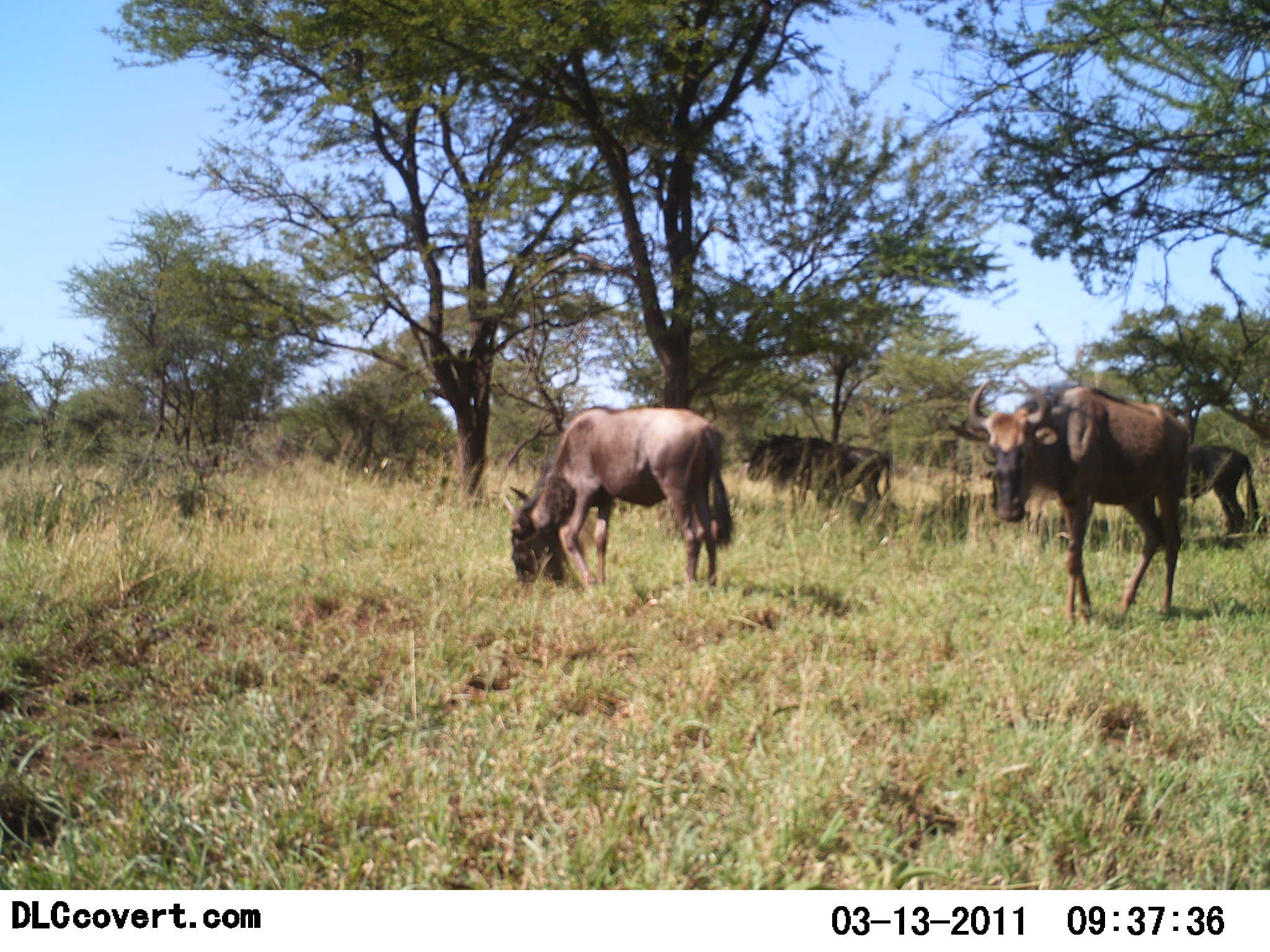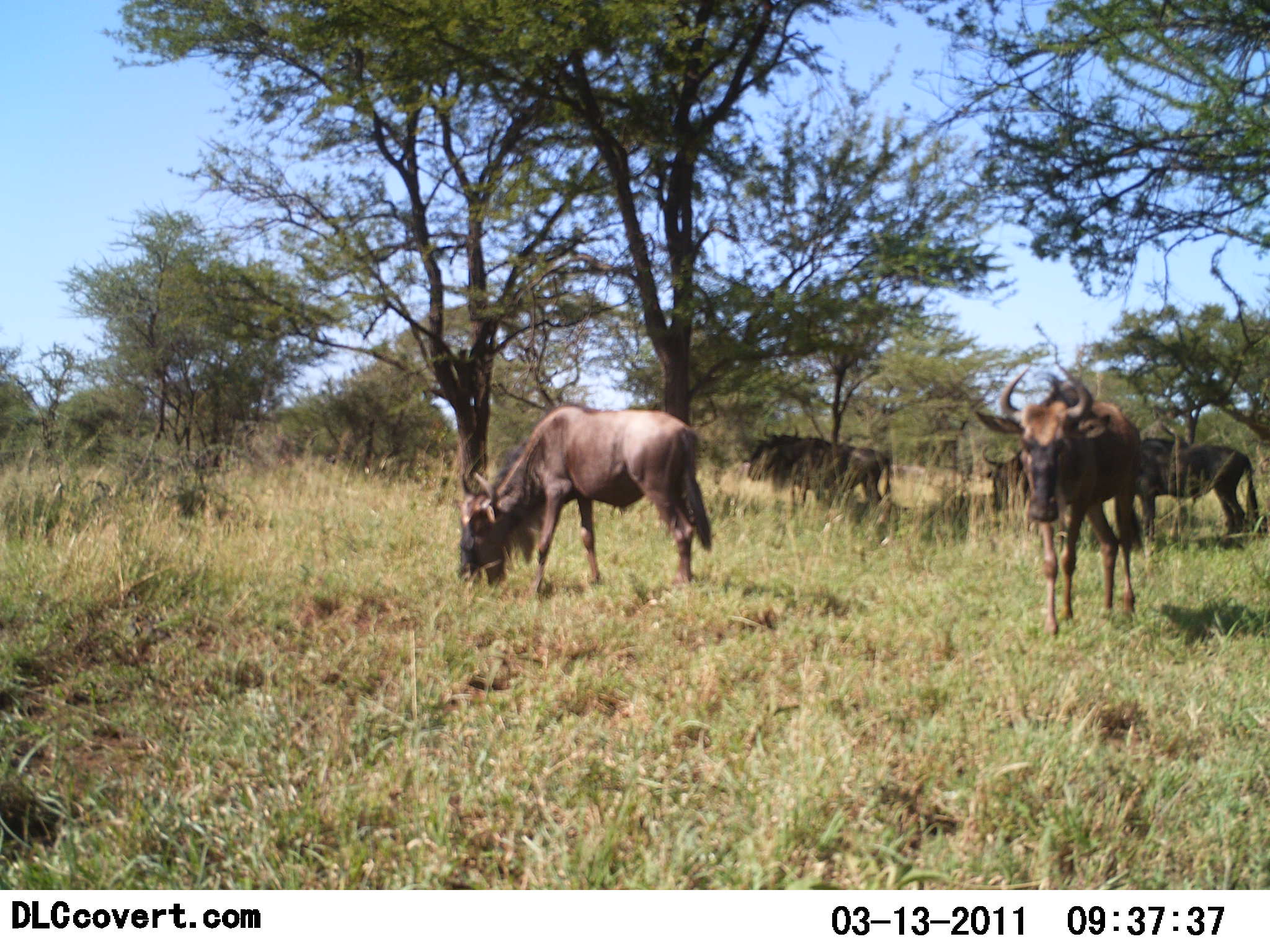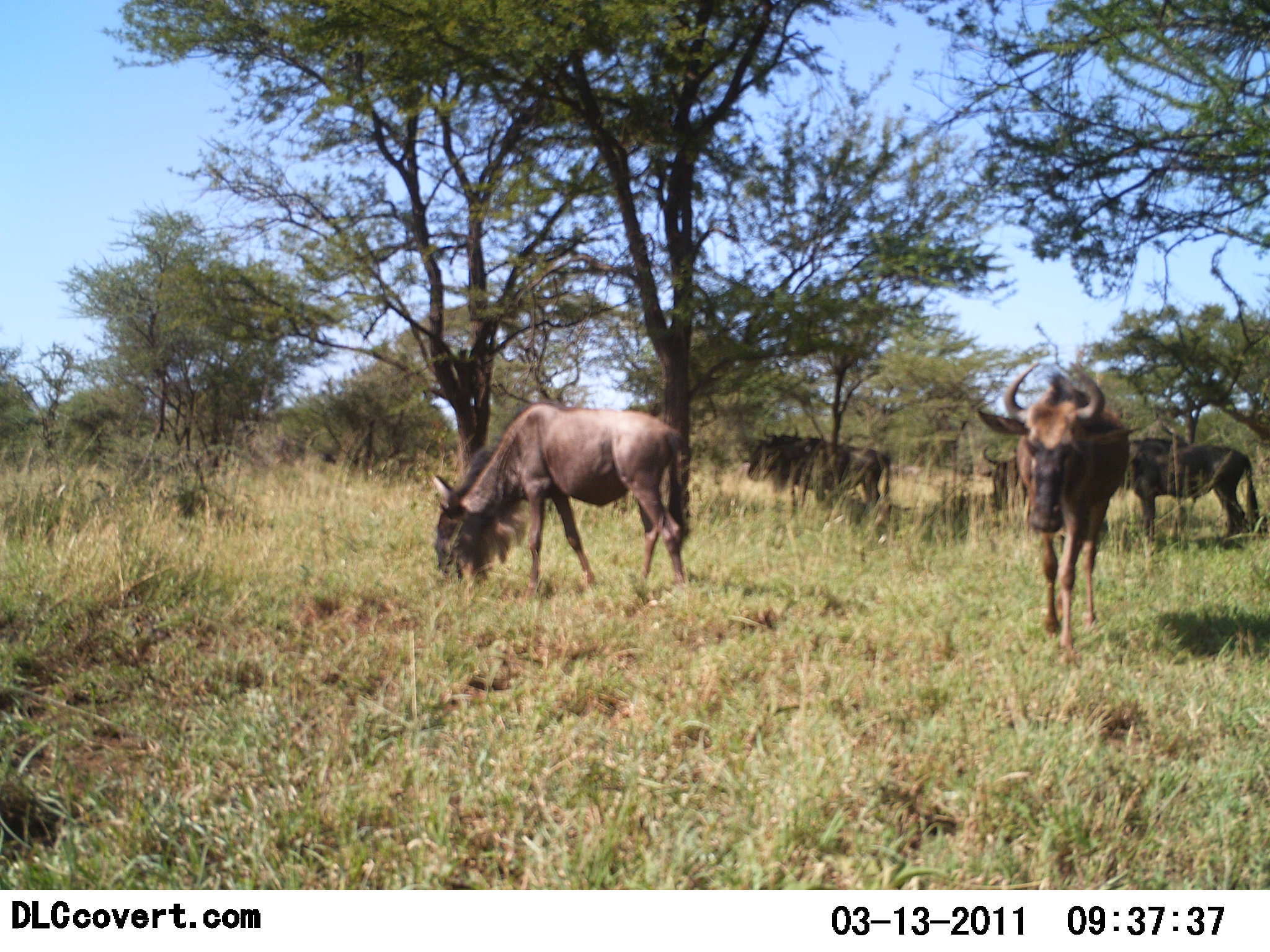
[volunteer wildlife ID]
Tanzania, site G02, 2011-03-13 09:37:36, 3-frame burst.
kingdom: Animalia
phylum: Chordata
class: Mammalia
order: Artiodactyla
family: Bovidae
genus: Connochaetes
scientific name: Connochaetes taurinus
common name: blue wildebeest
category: wildebeest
Wildebeest (blue wildebeest) (Connochaetes taurinus), count 5. Behavior (volunteer vote fractions): standing 58%, resting 8%, moving 33%, interacting 0%. Young present (vote fraction): 0%. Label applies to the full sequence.